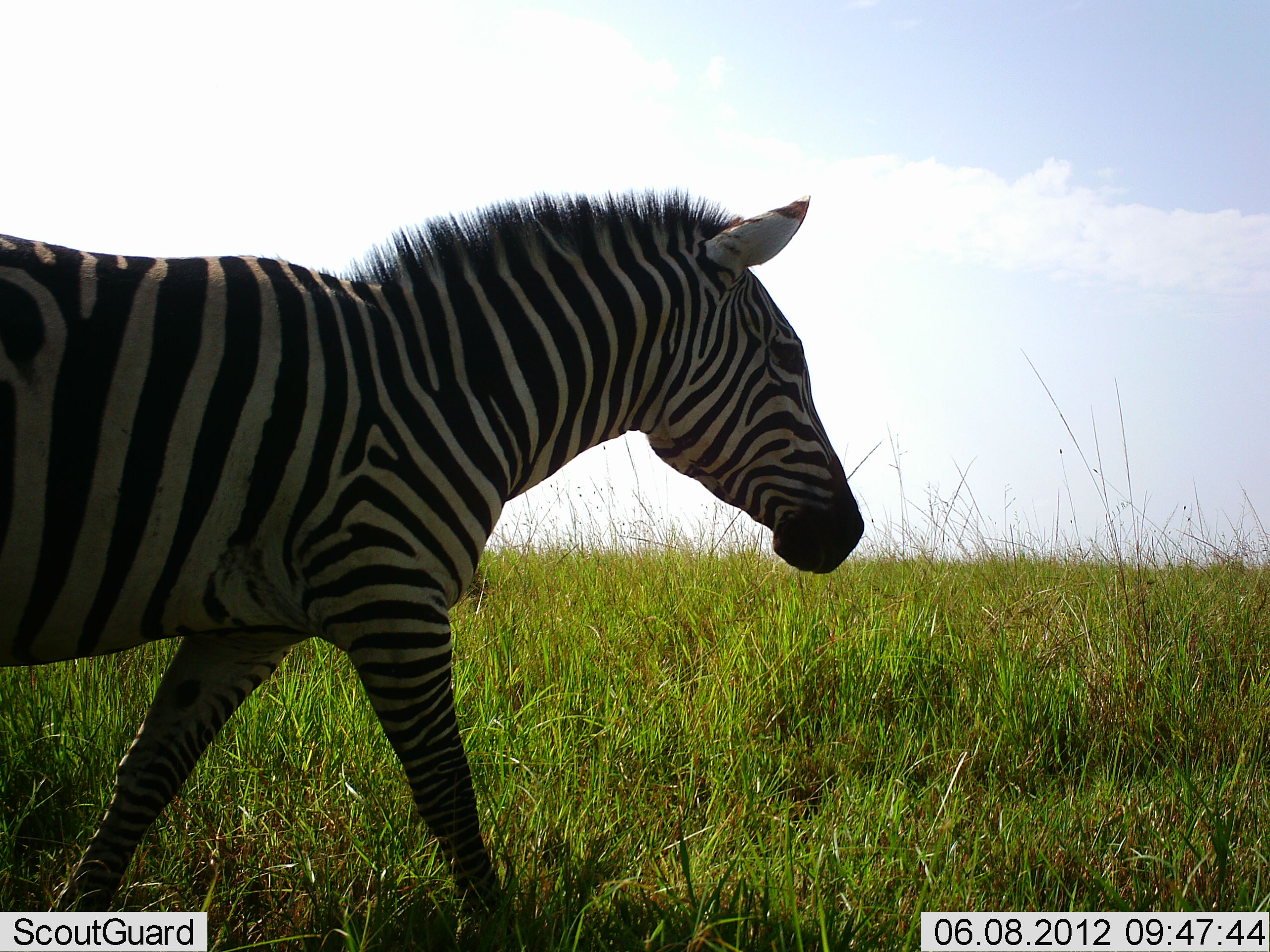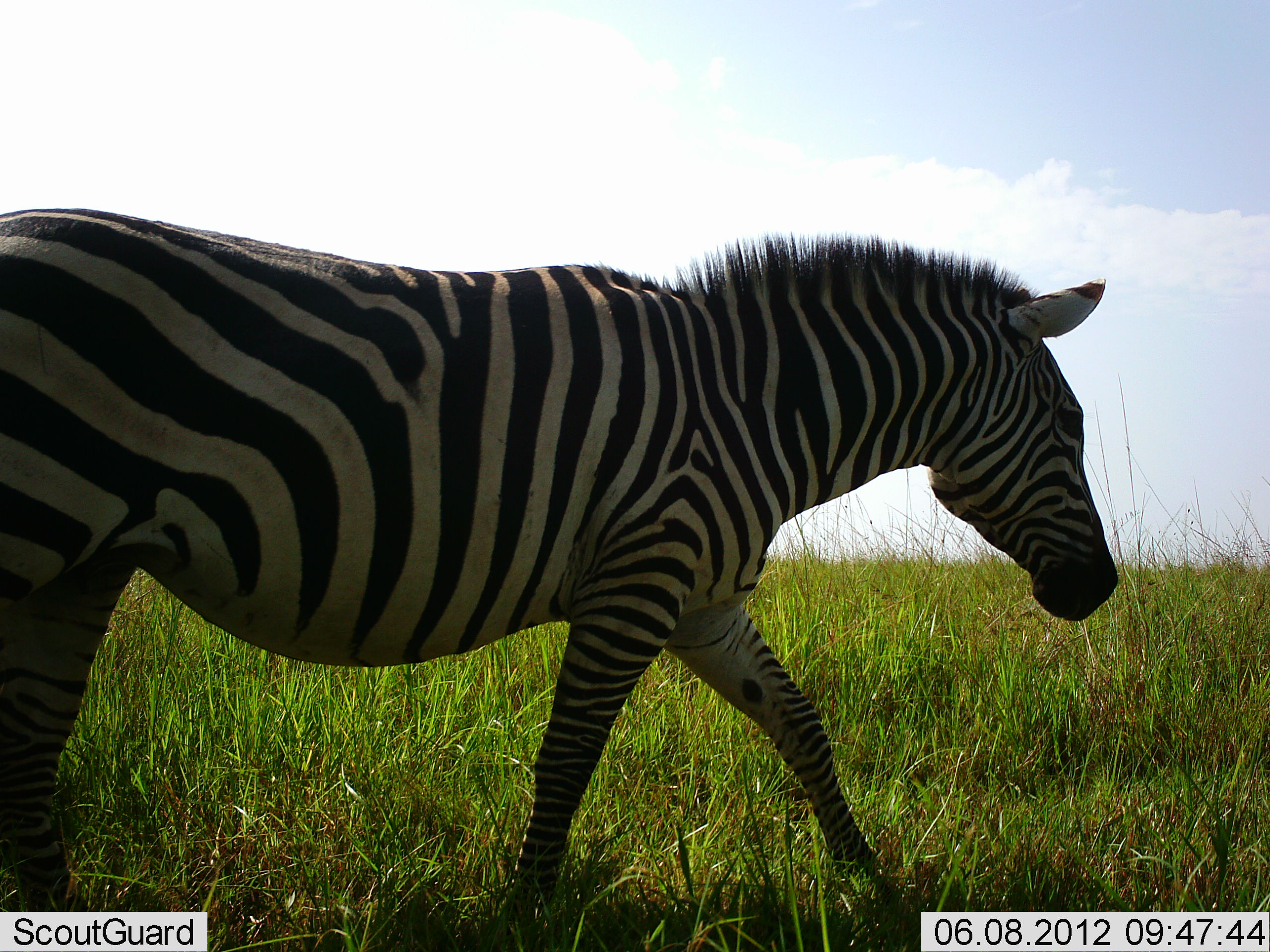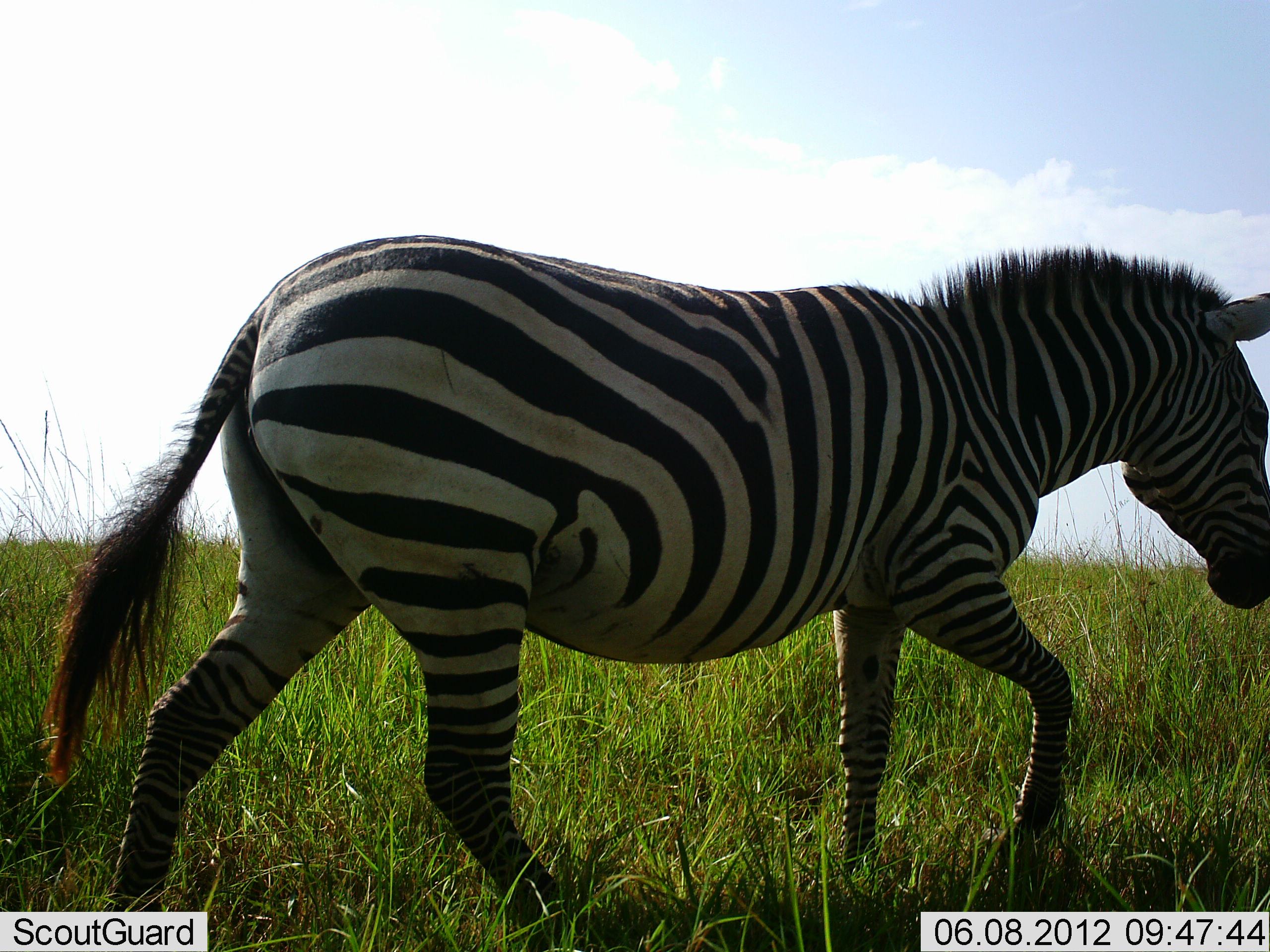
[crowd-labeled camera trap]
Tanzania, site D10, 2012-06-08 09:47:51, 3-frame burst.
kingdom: Animalia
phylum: Chordata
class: Mammalia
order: Perissodactyla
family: Equidae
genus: Equus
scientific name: Equus quagga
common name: plains zebra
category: zebra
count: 1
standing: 0%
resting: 0%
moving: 100%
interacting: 0%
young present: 0%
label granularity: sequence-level